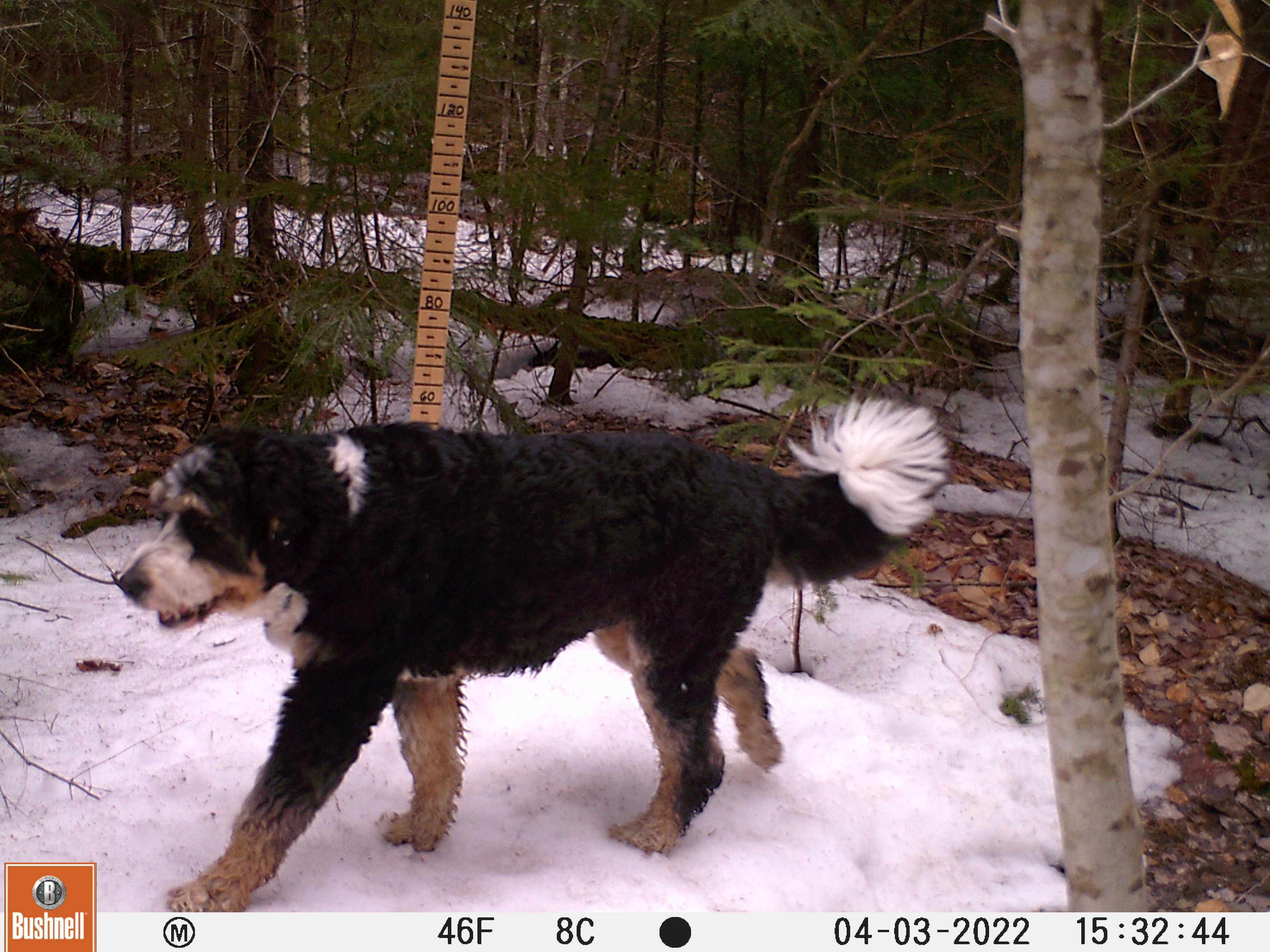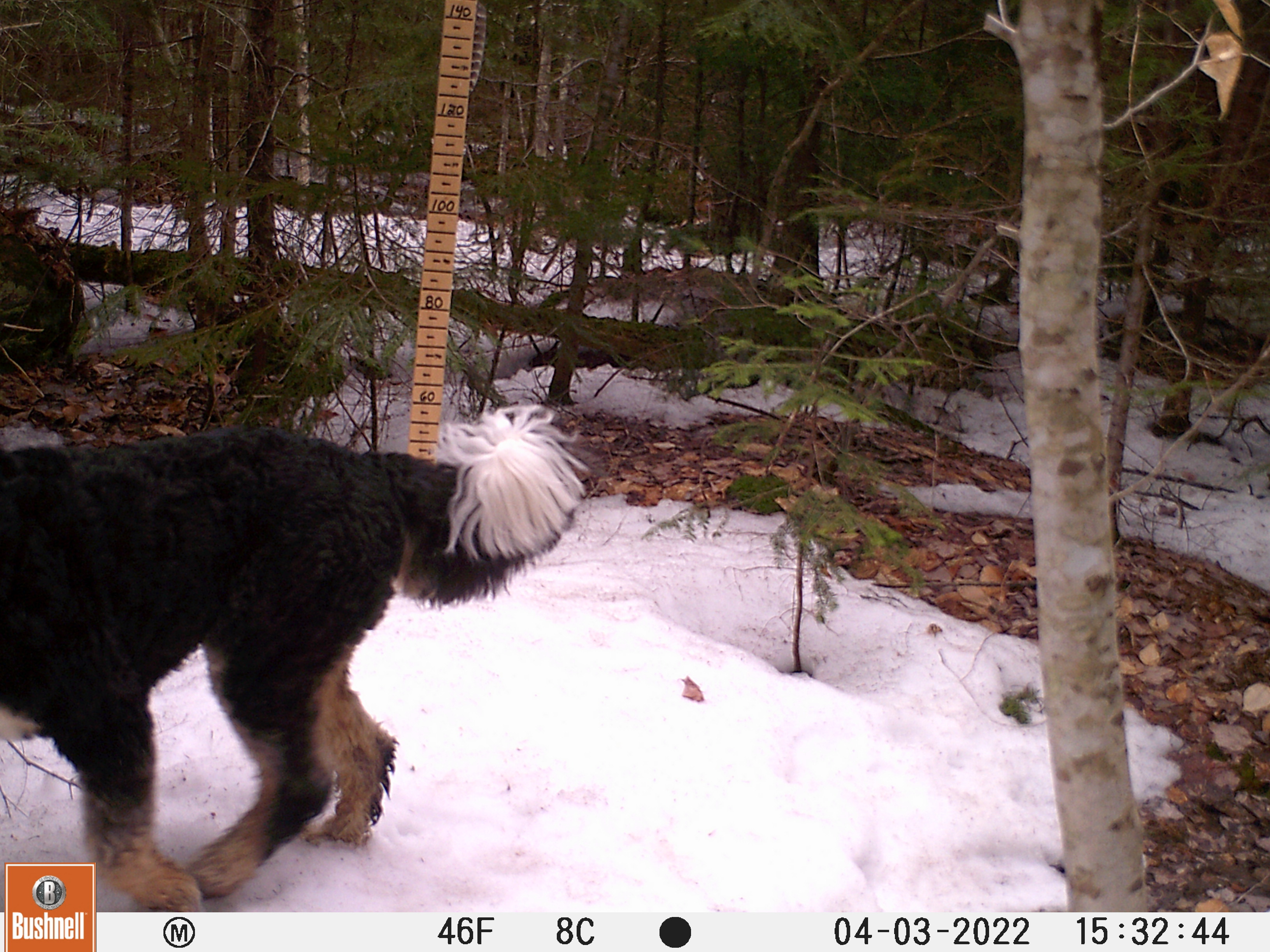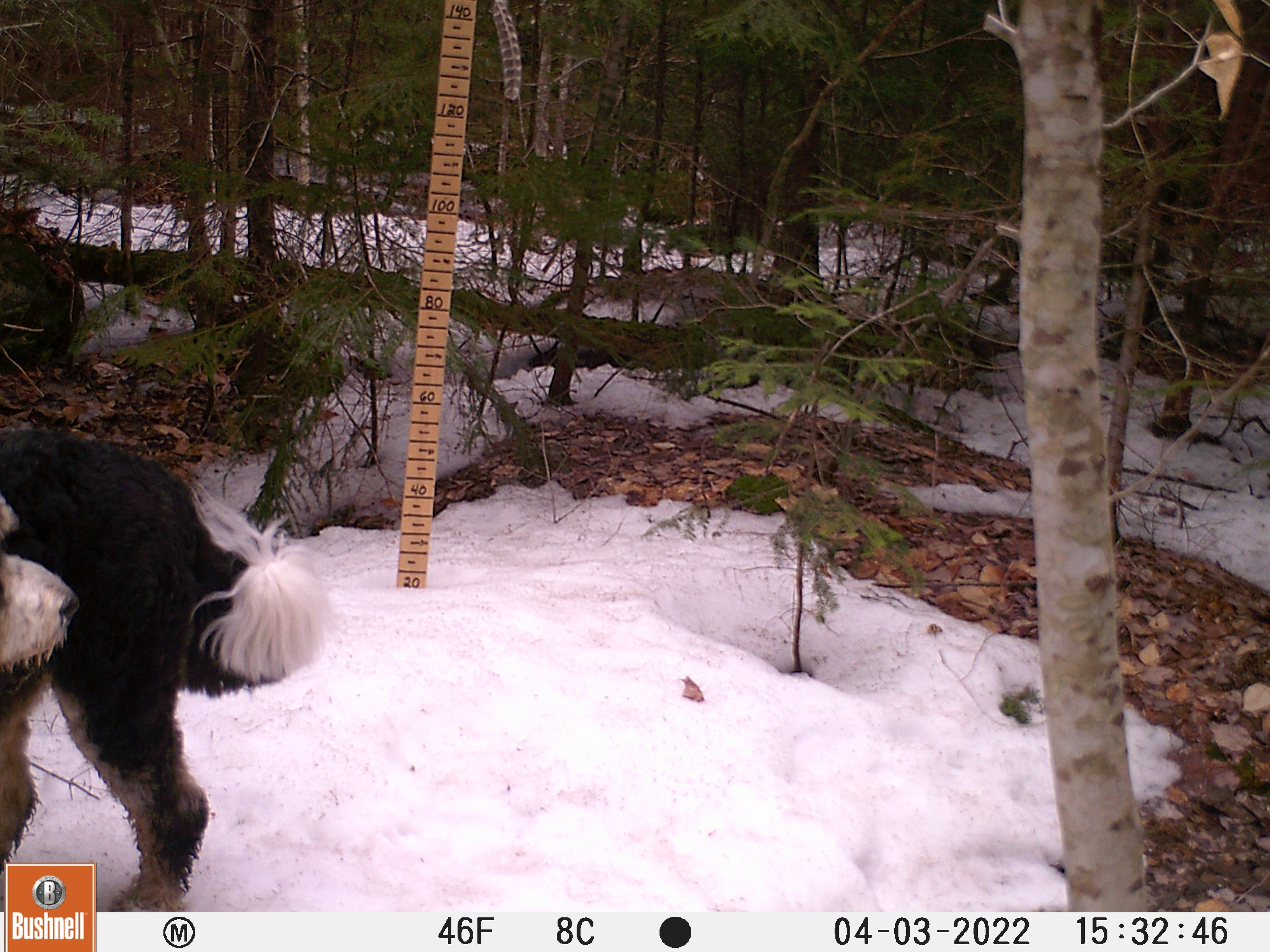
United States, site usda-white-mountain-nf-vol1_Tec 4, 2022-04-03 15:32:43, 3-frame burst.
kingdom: Animalia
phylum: Chordata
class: Mammalia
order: Carnivora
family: Canidae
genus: Canis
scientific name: Canis familiaris familiaris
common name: domestic dog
Domestic dog (Canis familiaris familiaris).